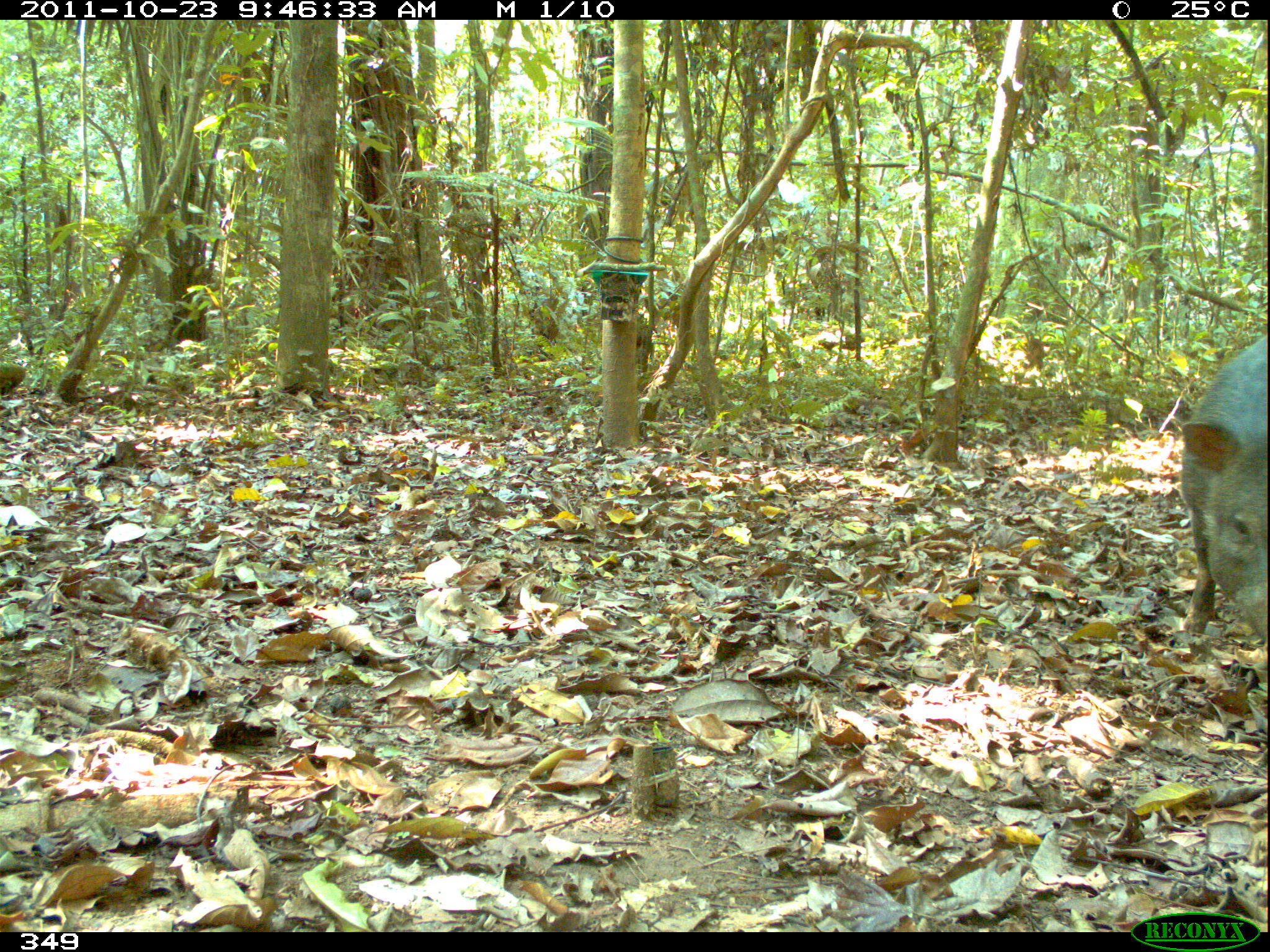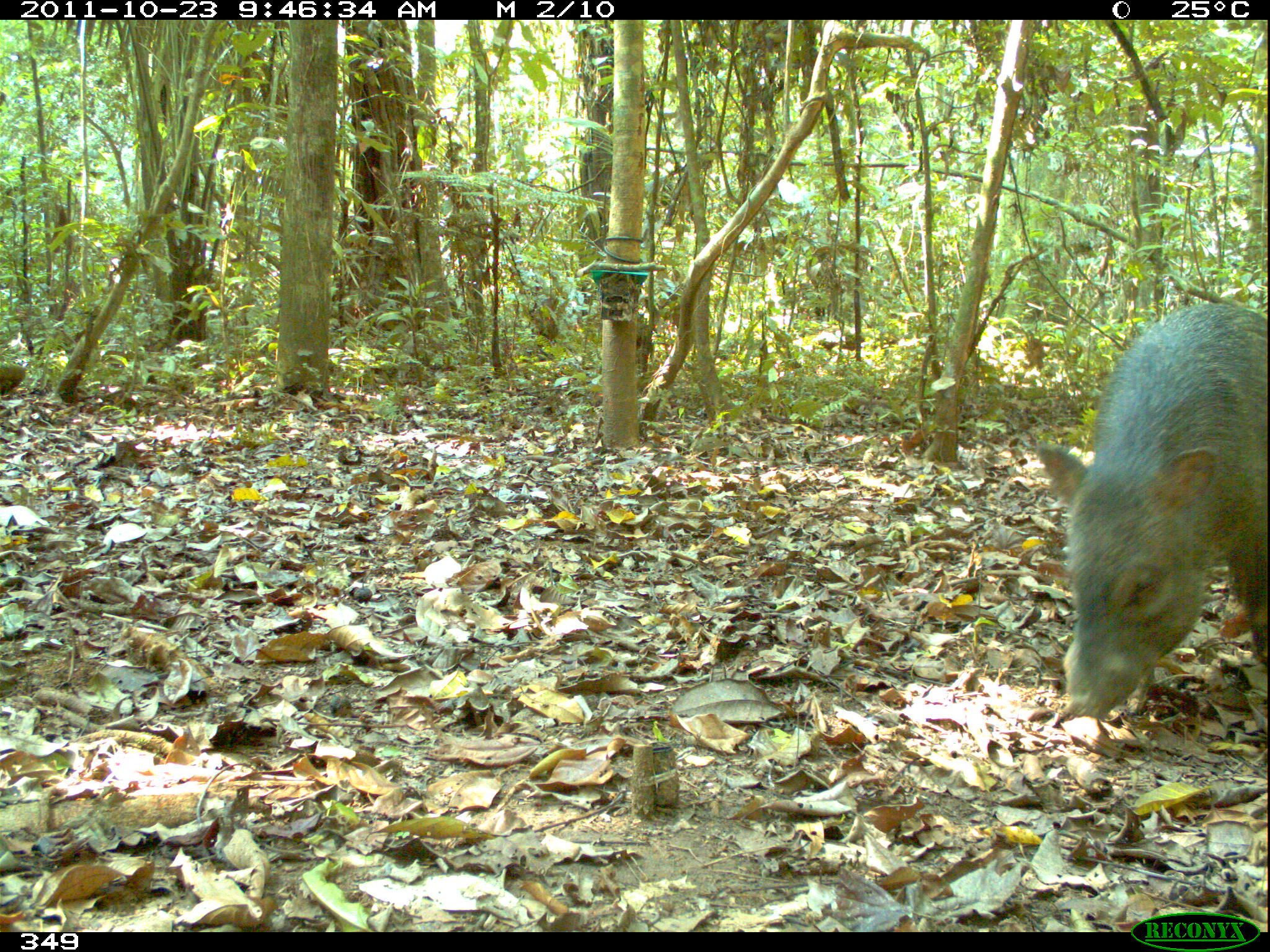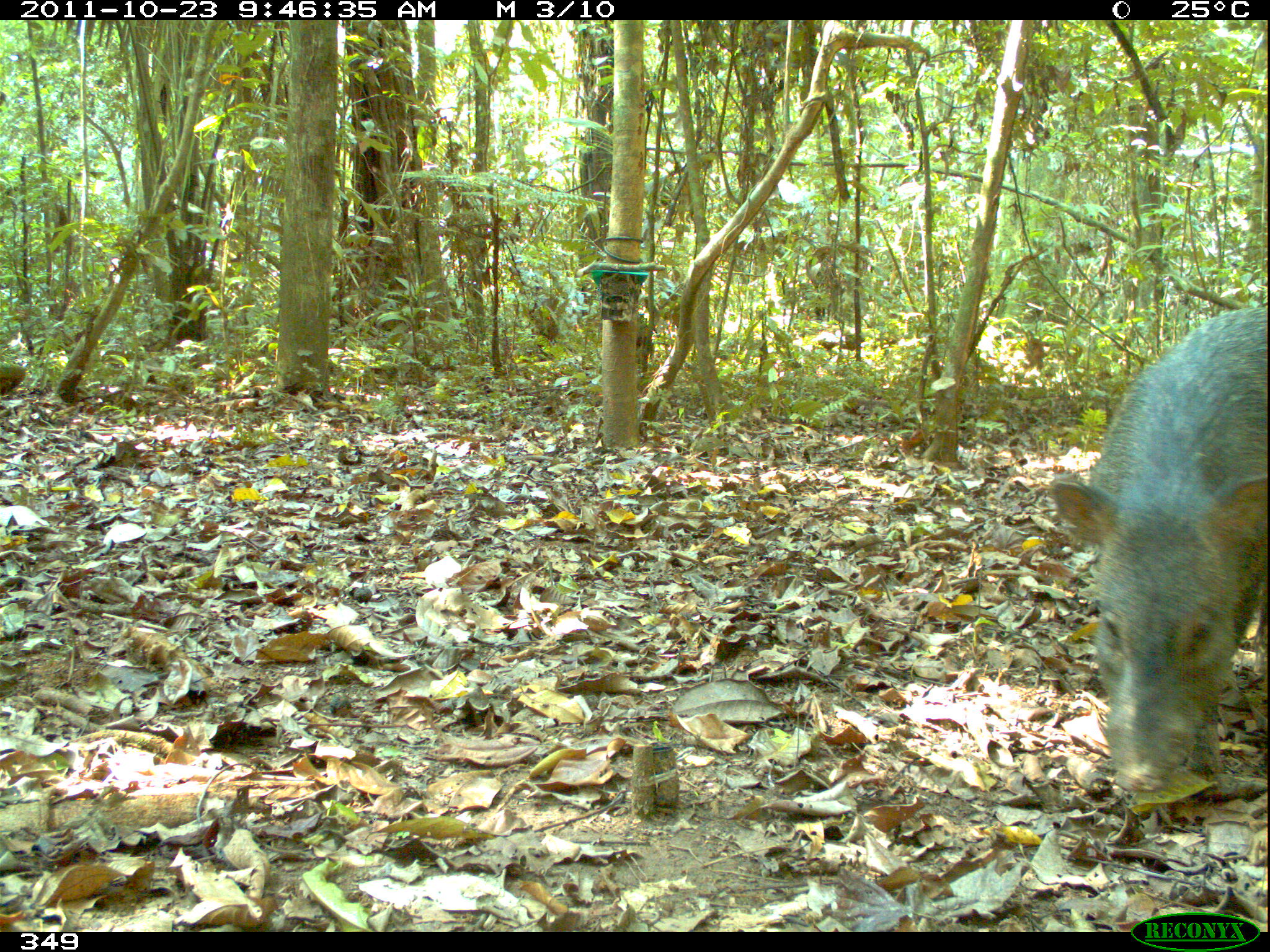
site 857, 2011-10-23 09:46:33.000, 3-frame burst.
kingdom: Animalia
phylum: Chordata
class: Mammalia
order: Artiodactyla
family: Tayassuidae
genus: Pecari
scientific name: Pecari tajacu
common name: collared peccary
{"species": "Pecari tajacu (collared peccary)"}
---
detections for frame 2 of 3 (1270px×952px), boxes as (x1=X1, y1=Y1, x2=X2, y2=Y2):
pecari tajacu: (x1=1037, y1=301, x2=1270, y2=720)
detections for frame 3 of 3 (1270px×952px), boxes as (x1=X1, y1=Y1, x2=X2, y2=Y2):
pecari tajacu: (x1=1049, y1=305, x2=1270, y2=795)